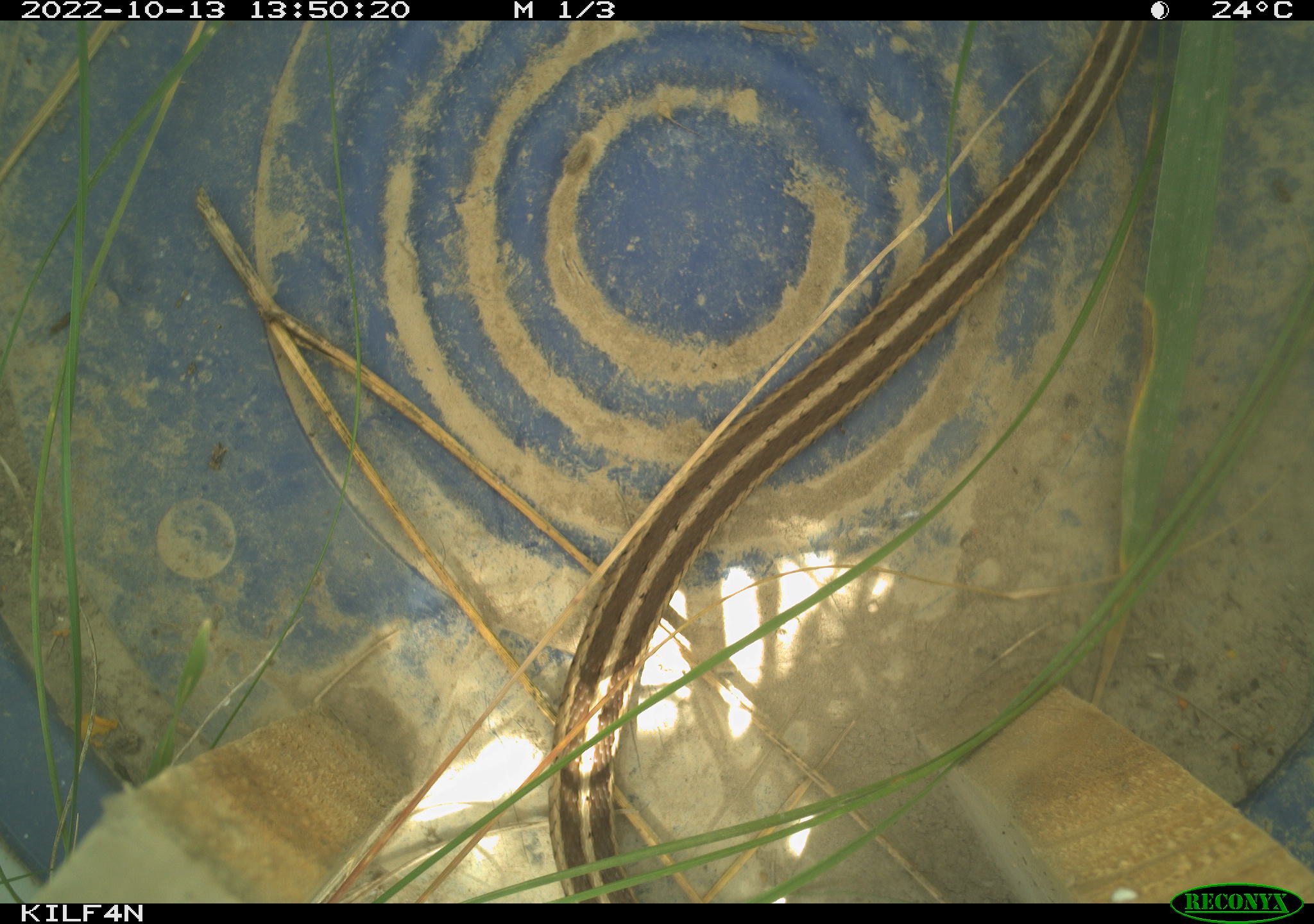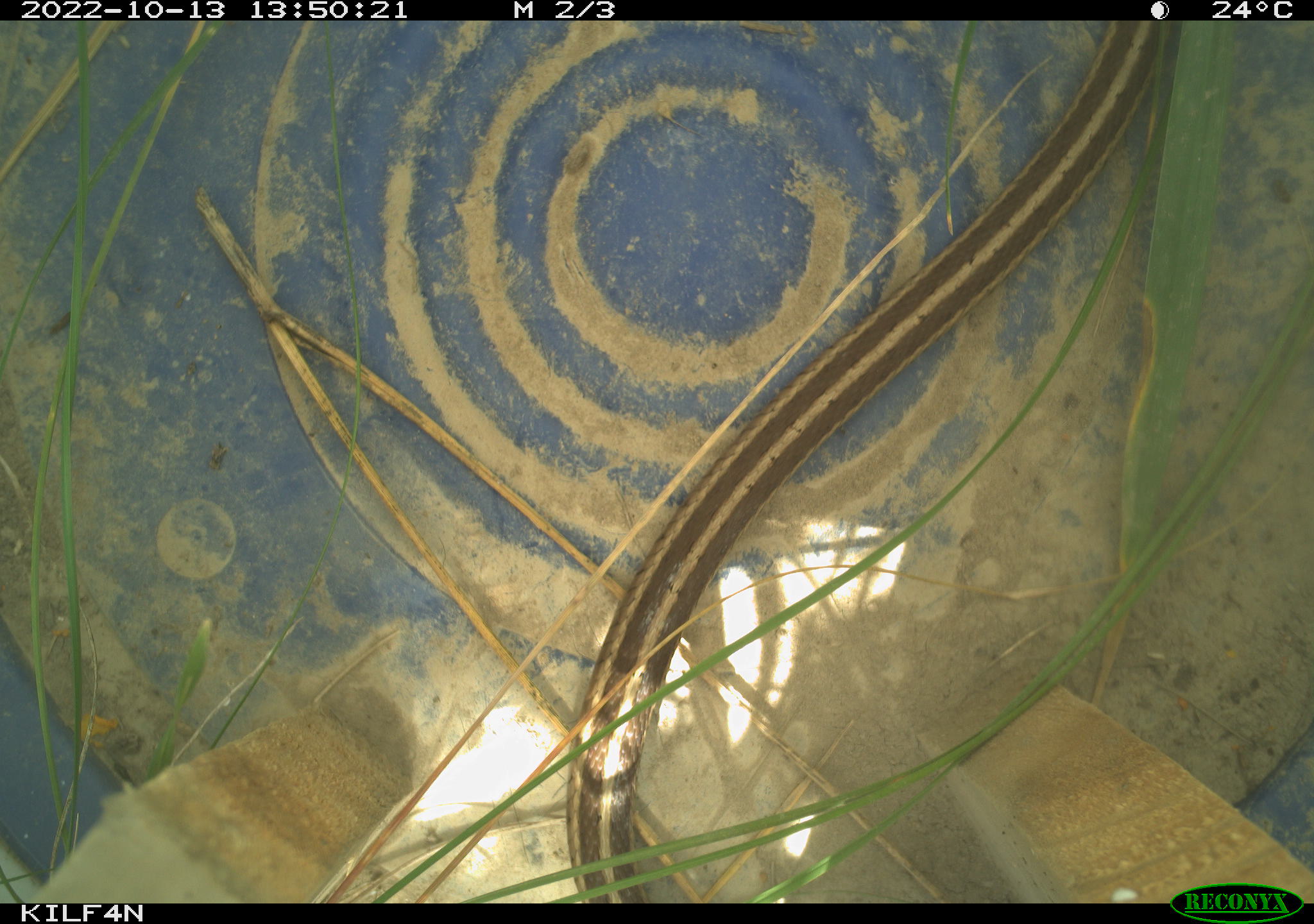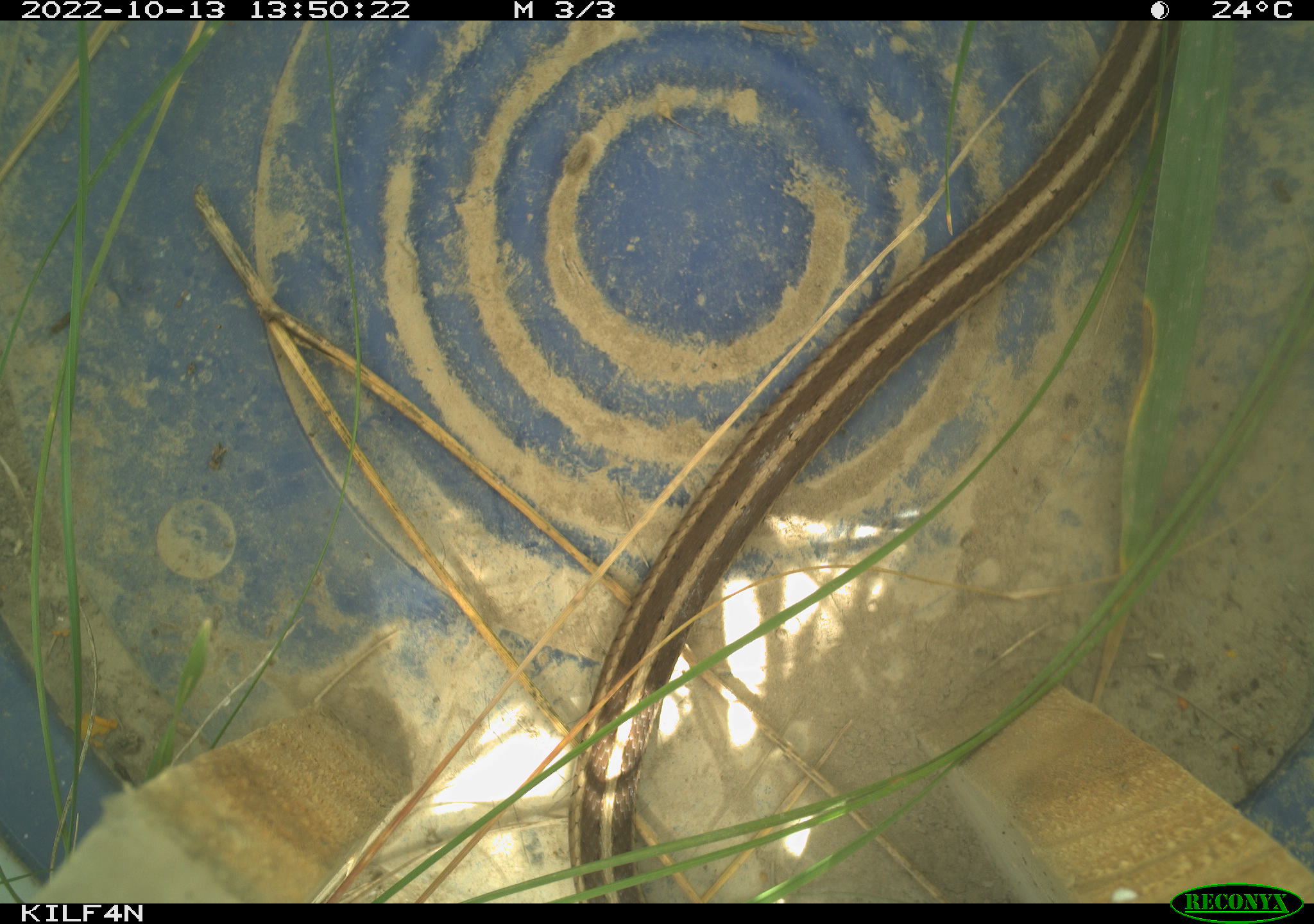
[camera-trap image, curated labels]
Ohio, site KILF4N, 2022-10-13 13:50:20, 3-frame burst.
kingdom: Animalia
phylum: Chordata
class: Reptilia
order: Squamata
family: Colubridae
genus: Thamnophis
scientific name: Thamnophis sirtalis sirtalis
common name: eastern gartersnake